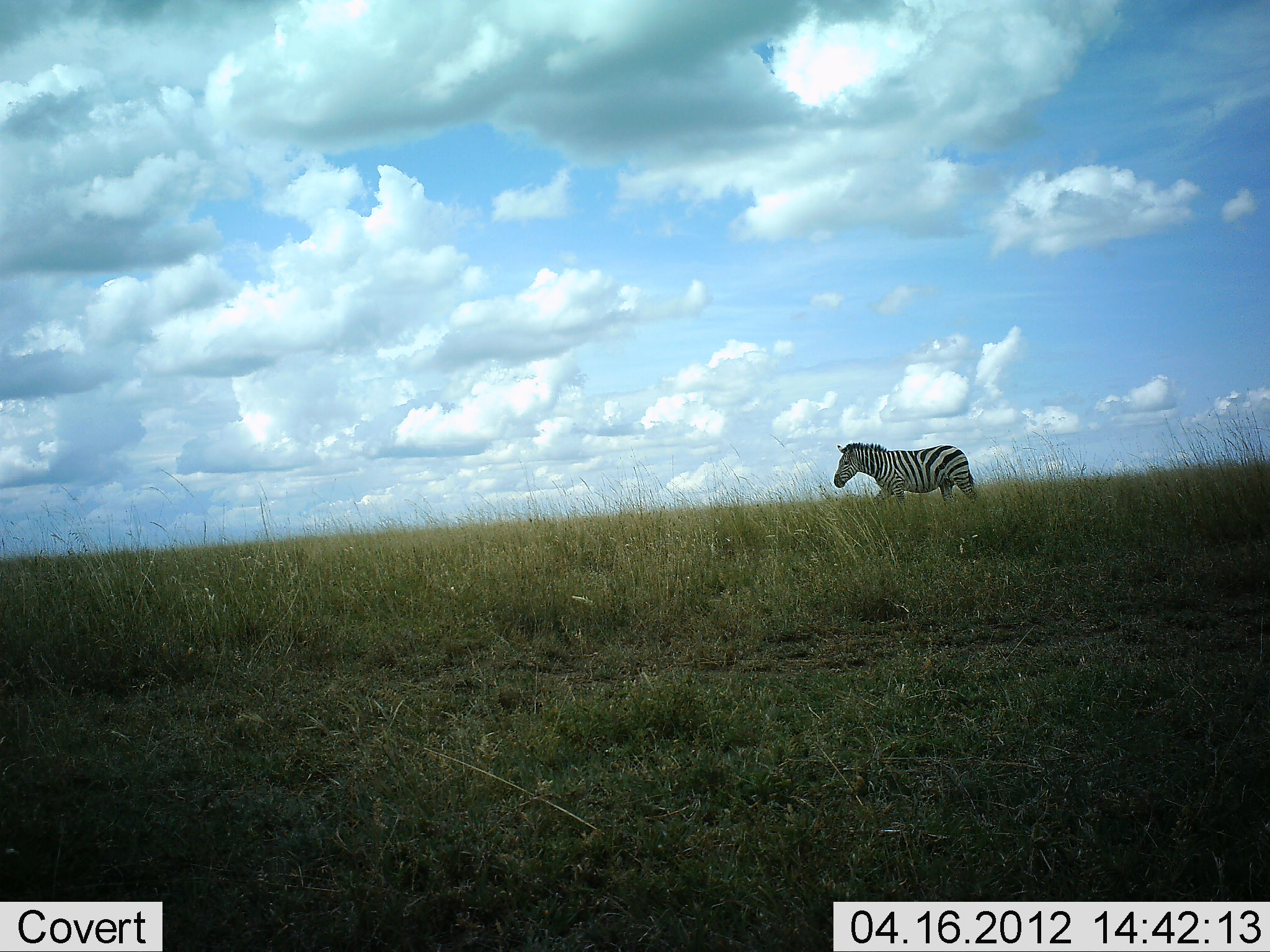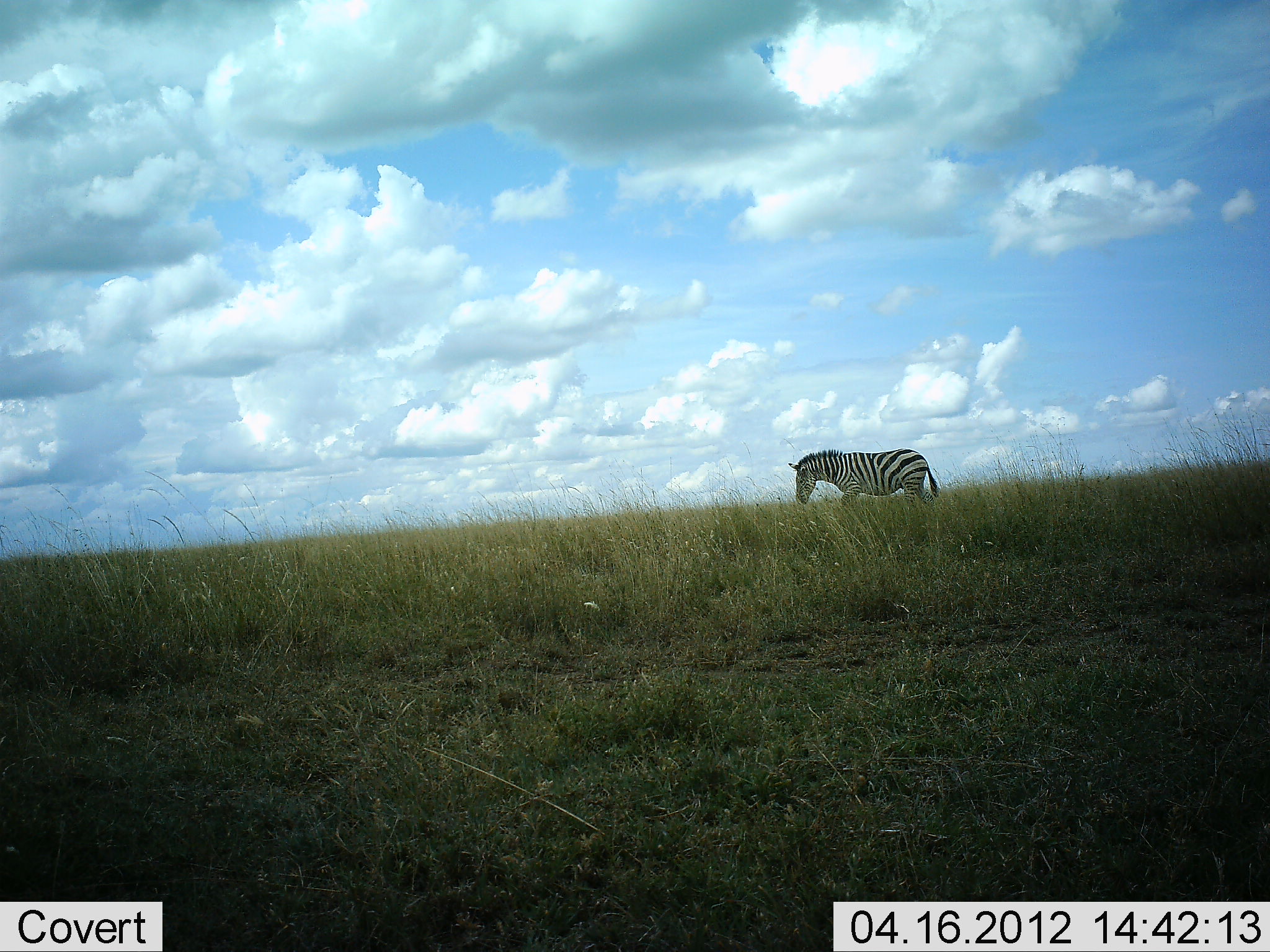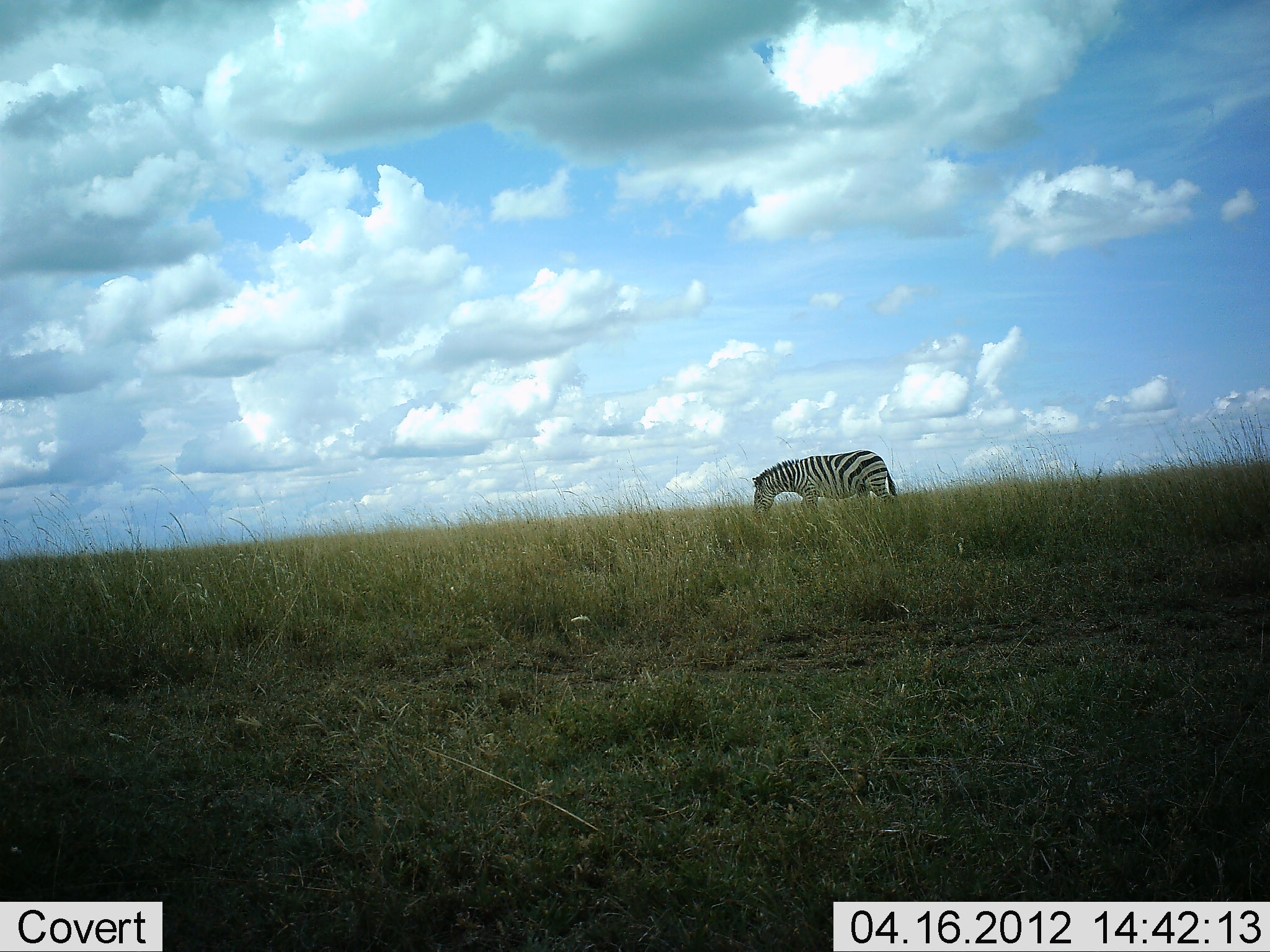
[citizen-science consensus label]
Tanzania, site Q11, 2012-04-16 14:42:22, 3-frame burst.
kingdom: Animalia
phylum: Chordata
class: Mammalia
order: Perissodactyla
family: Equidae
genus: Equus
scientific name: Equus quagga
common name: plains zebra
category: zebra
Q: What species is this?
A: Zebra (plains zebra) (Equus quagga).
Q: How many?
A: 1.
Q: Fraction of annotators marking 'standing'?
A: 25%.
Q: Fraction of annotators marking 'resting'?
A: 0%.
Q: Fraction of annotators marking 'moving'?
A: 75%.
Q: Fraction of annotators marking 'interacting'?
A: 0%.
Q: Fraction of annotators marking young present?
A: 0%.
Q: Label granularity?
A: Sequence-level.